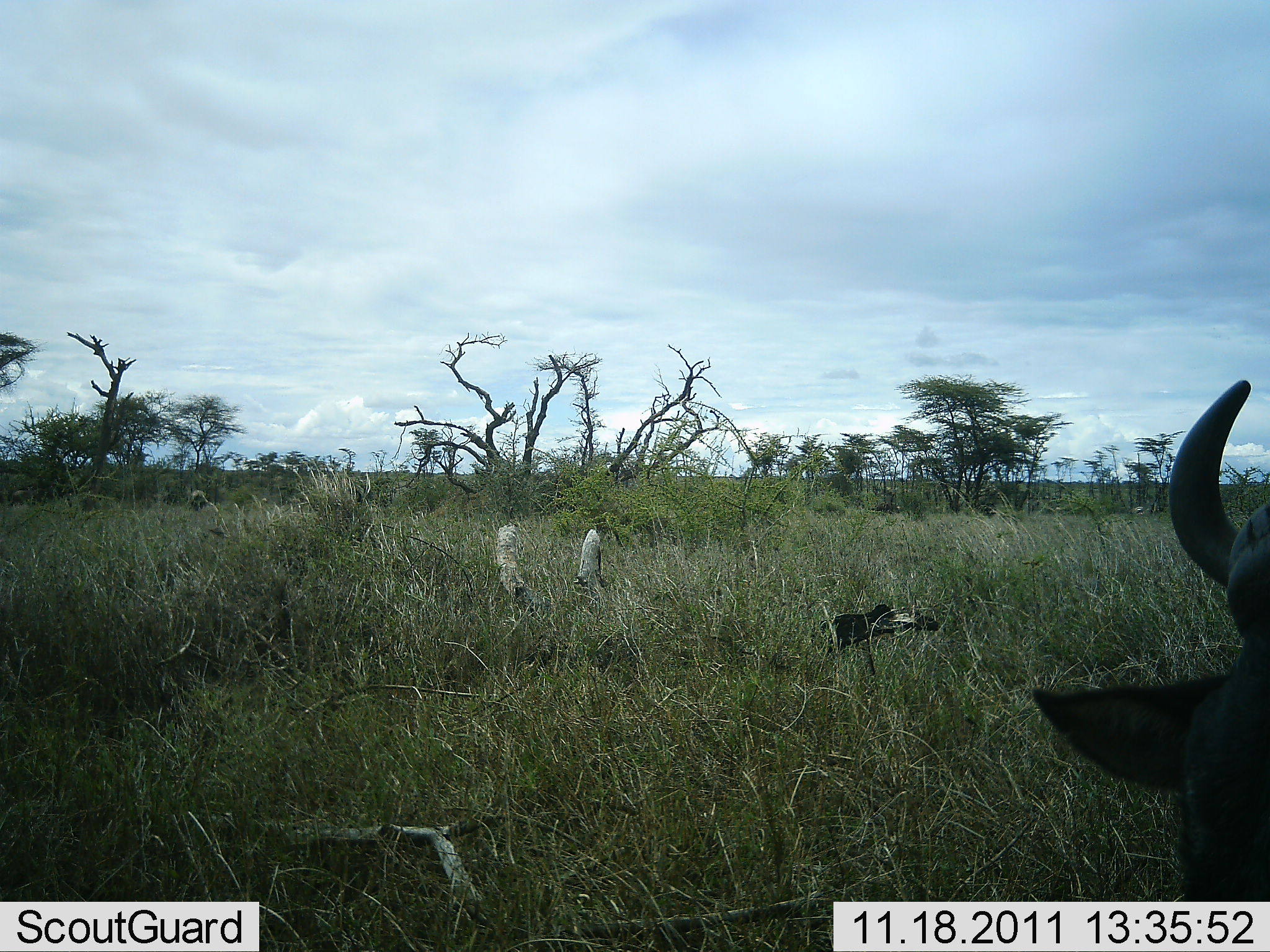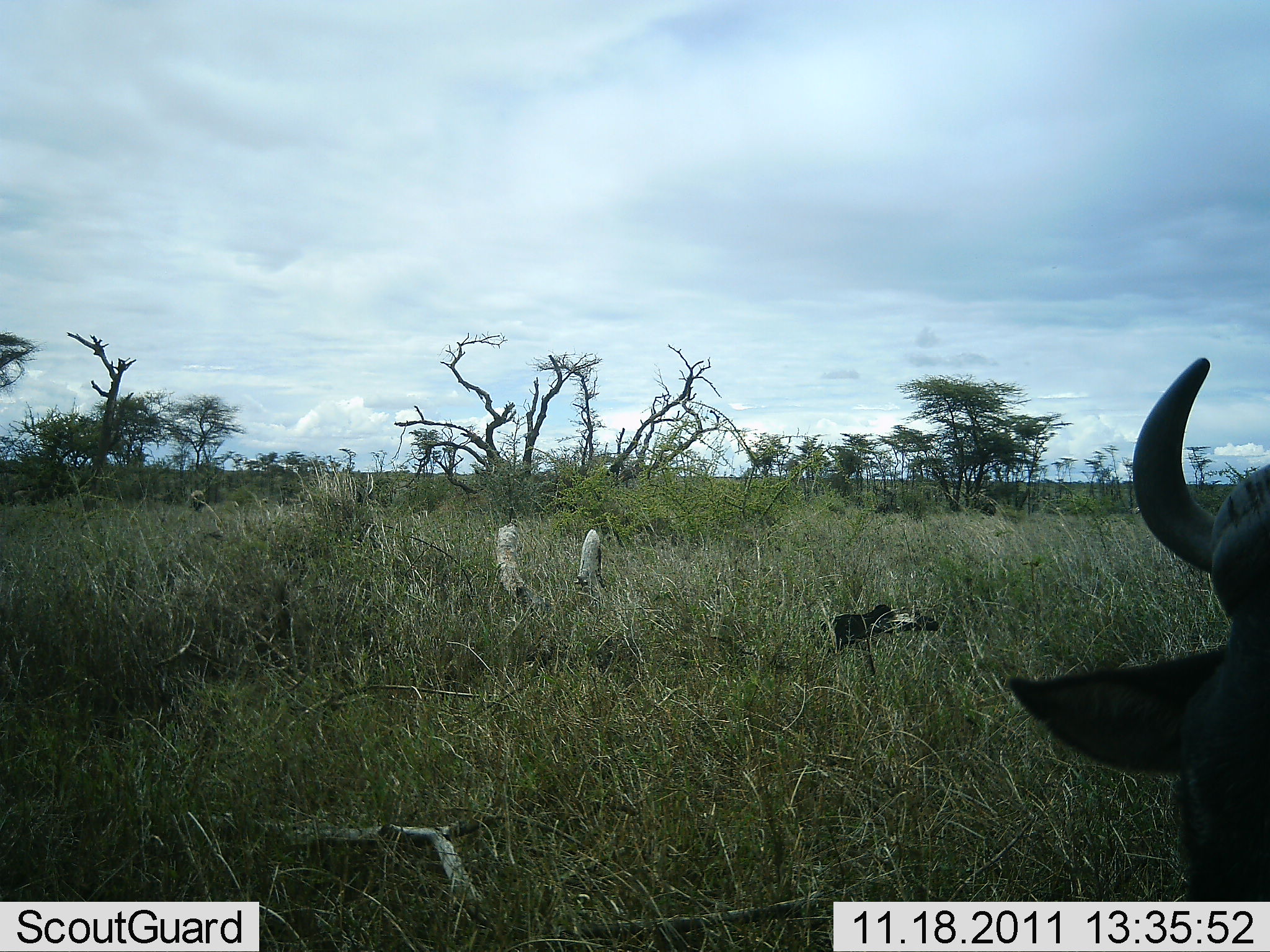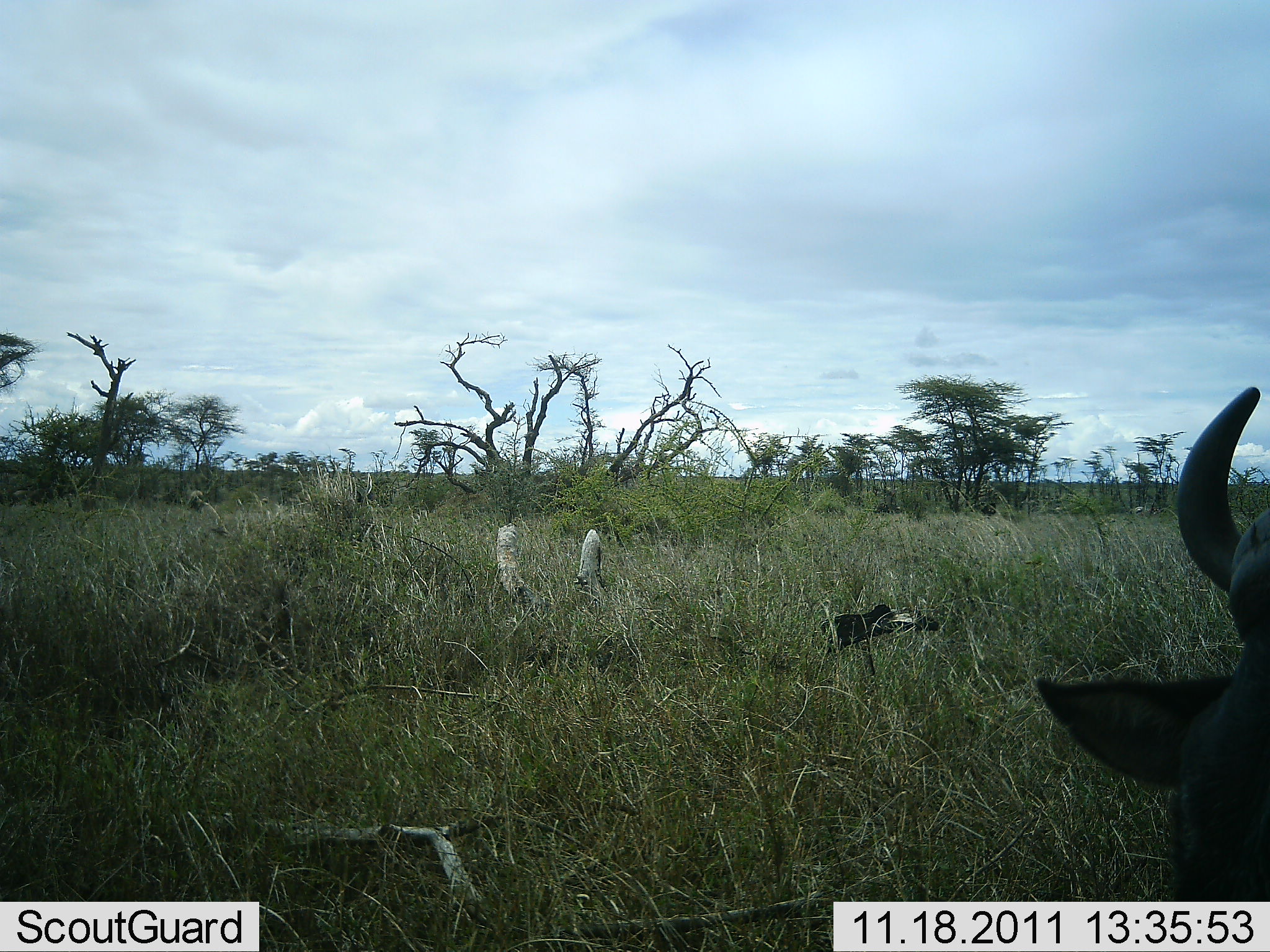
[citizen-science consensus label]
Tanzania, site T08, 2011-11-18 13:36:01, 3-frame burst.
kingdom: Animalia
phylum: Chordata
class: Mammalia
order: Artiodactyla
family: Bovidae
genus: Connochaetes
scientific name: Connochaetes taurinus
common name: blue wildebeest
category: wildebeest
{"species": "wildebeest (blue wildebeest) (Connochaetes taurinus)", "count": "1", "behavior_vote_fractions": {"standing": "83%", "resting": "8%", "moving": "8%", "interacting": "0%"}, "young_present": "0%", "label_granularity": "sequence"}